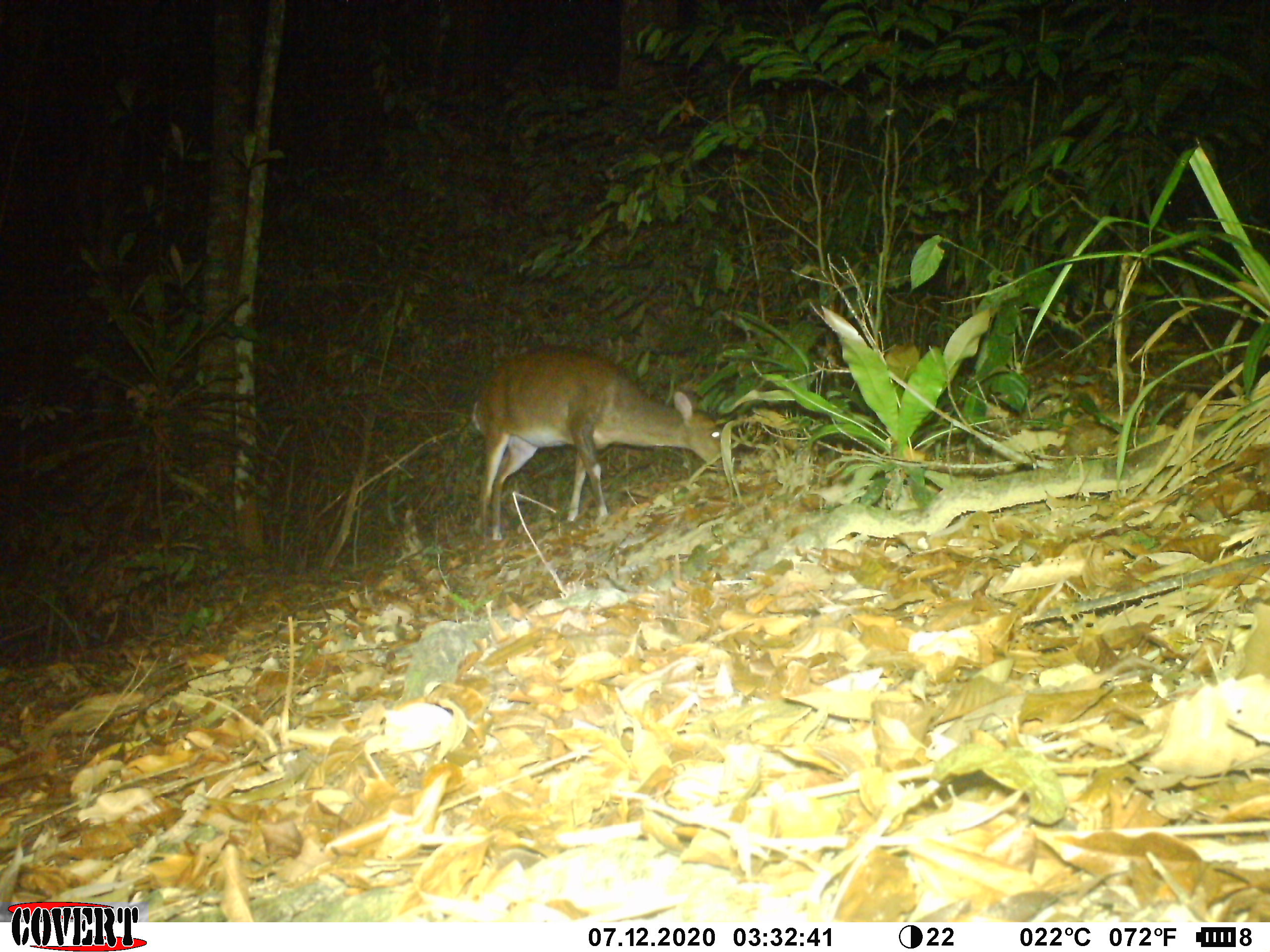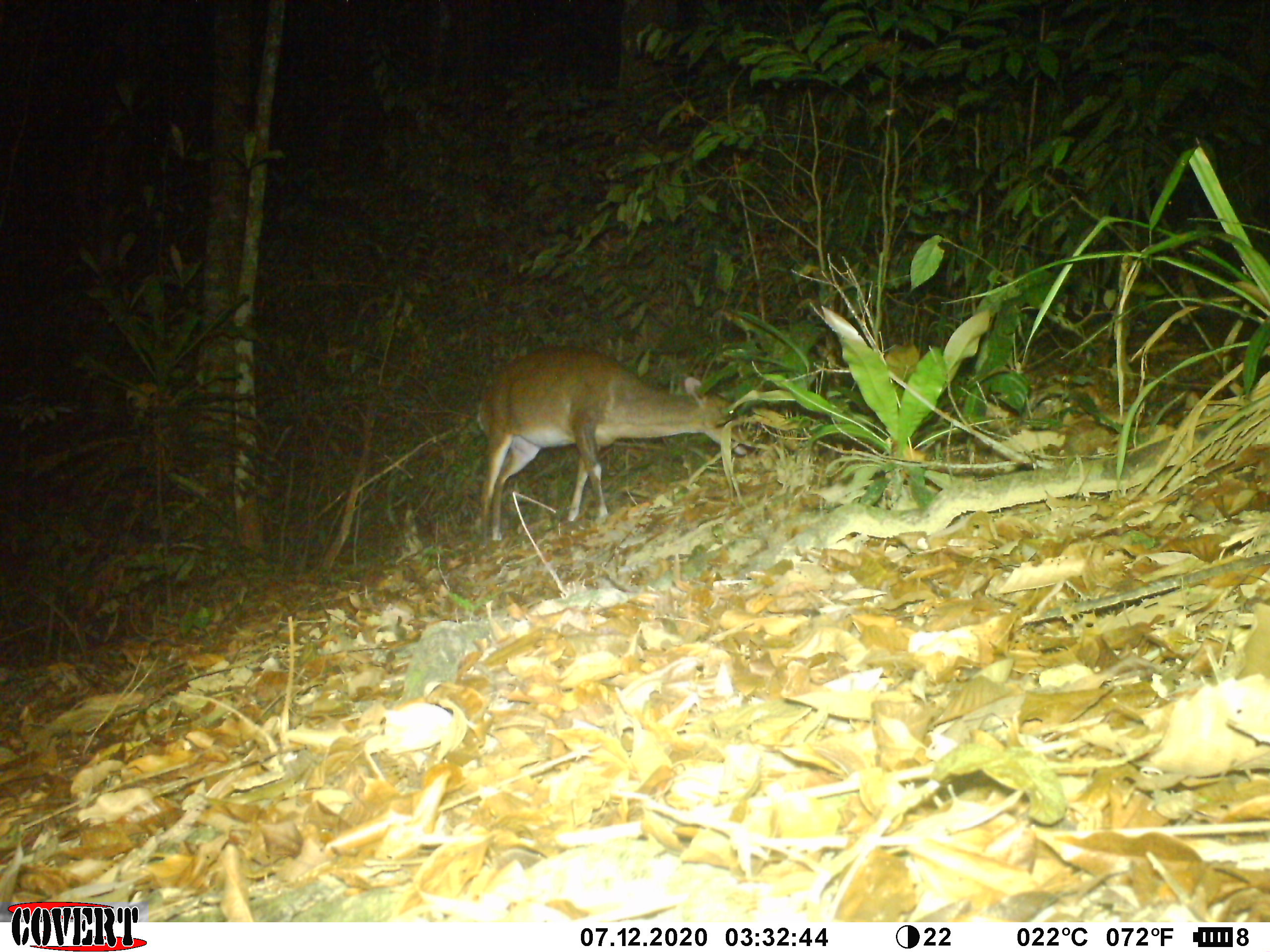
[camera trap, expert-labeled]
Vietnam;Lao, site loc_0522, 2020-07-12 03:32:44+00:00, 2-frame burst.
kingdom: Animalia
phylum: Chordata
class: Mammalia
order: Artiodactyla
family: Cervidae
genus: Muntiacus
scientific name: Muntiacus vuquangensis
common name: large-antlered muntjac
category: large antlered muntjac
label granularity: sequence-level